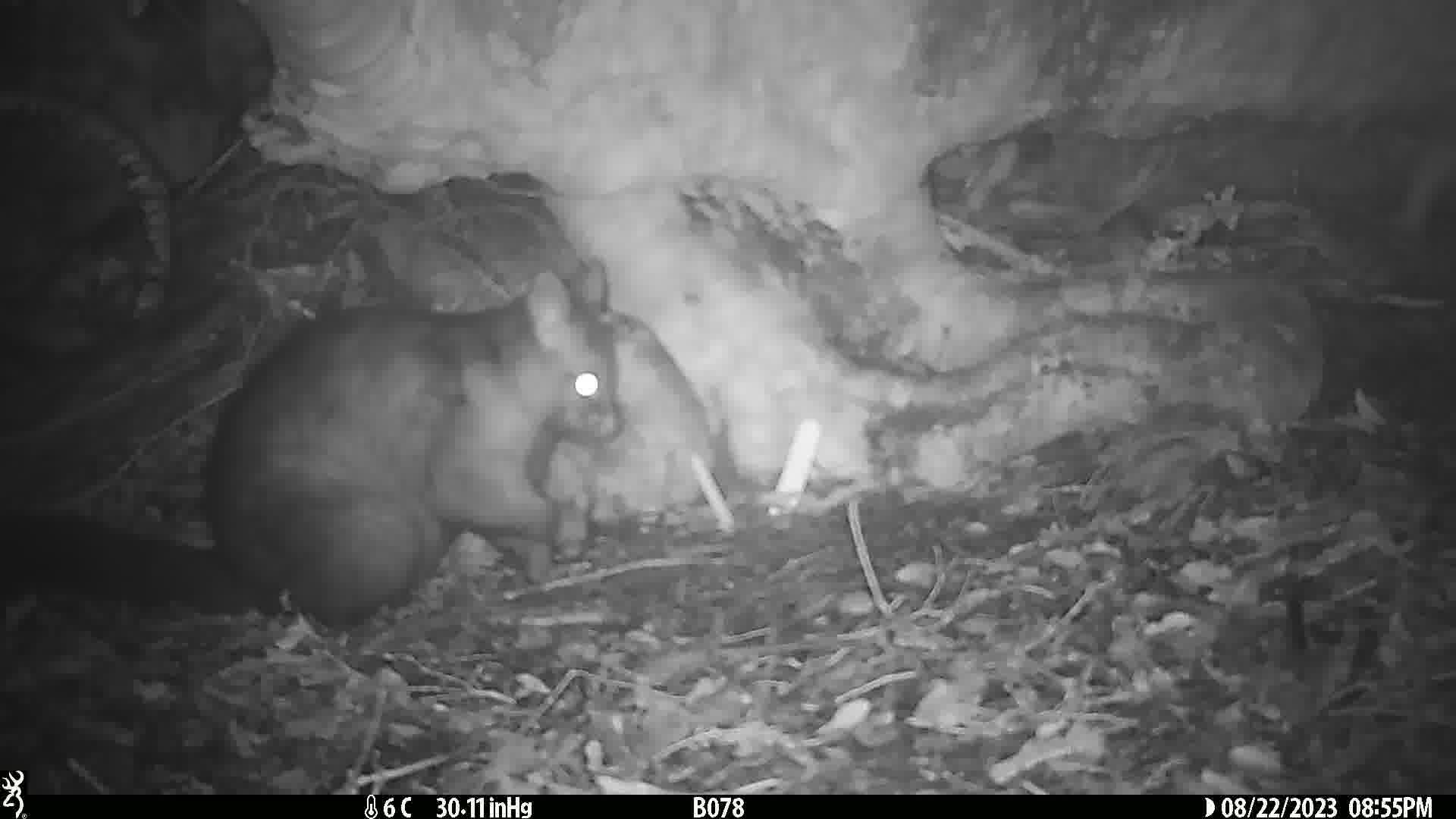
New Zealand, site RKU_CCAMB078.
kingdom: Animalia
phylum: Chordata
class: Mammalia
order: Diprotodontia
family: Phalangeridae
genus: Trichosurus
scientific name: Trichosurus vulpecula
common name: common brushtail possum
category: possum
Possum (common brushtail possum) (Trichosurus vulpecula).